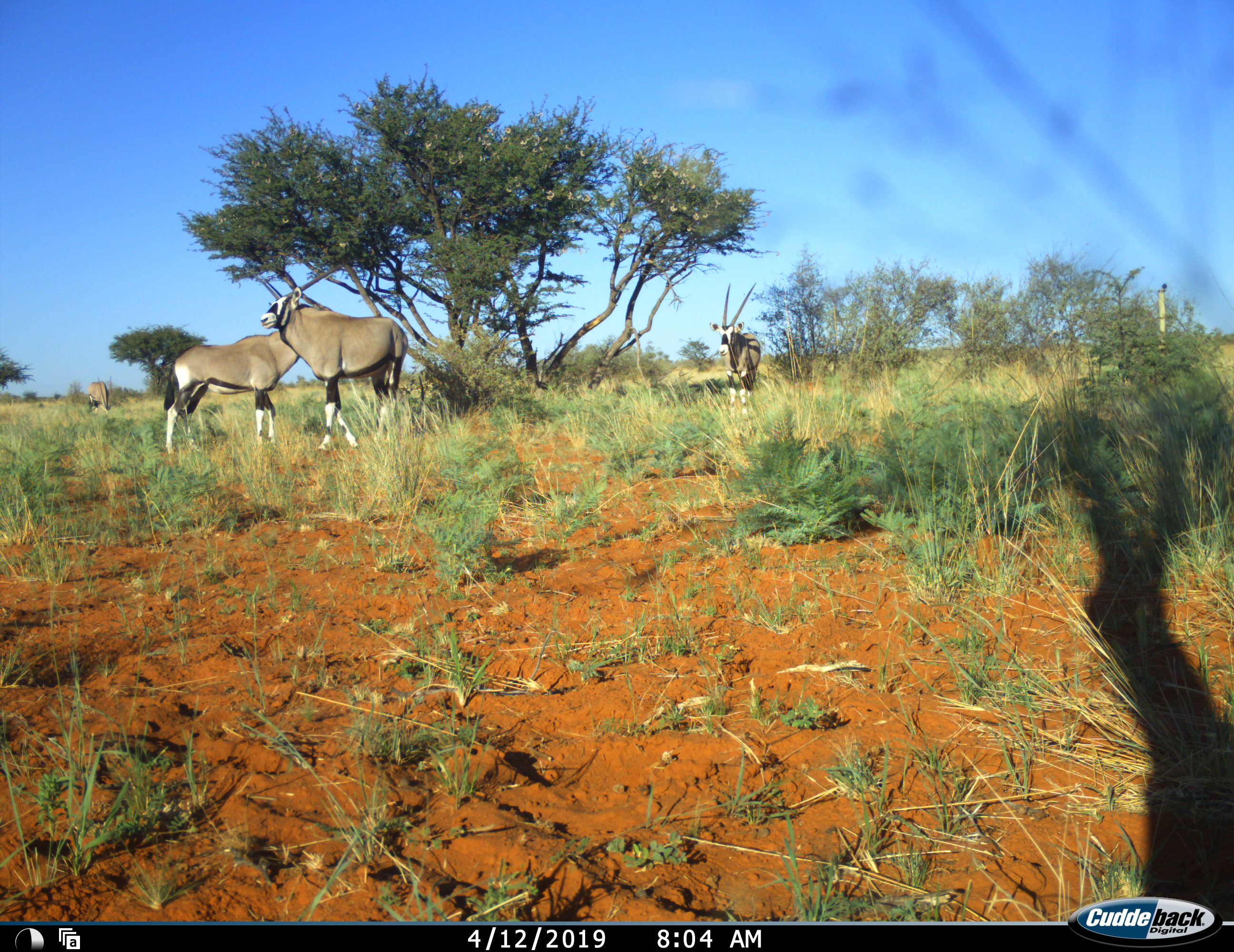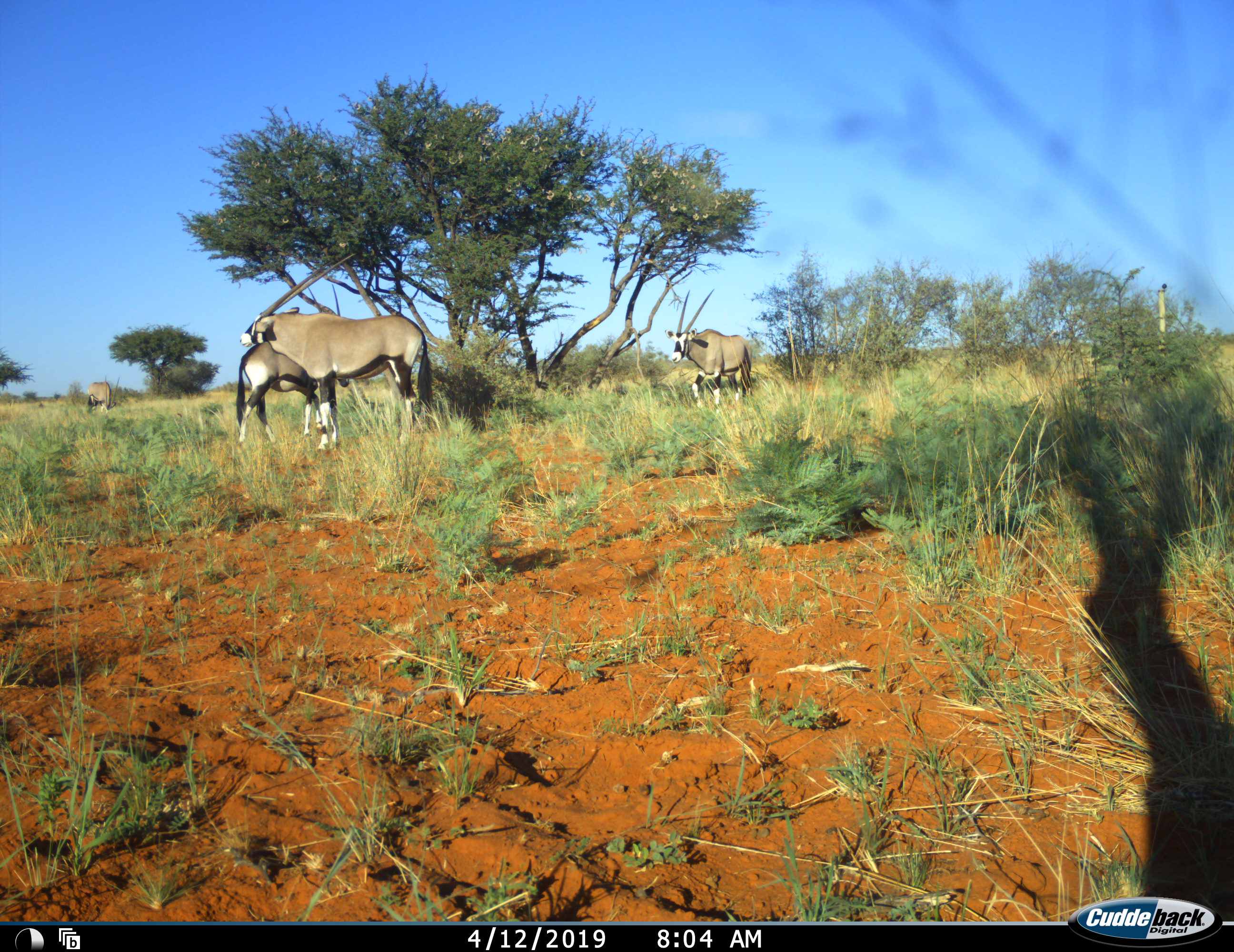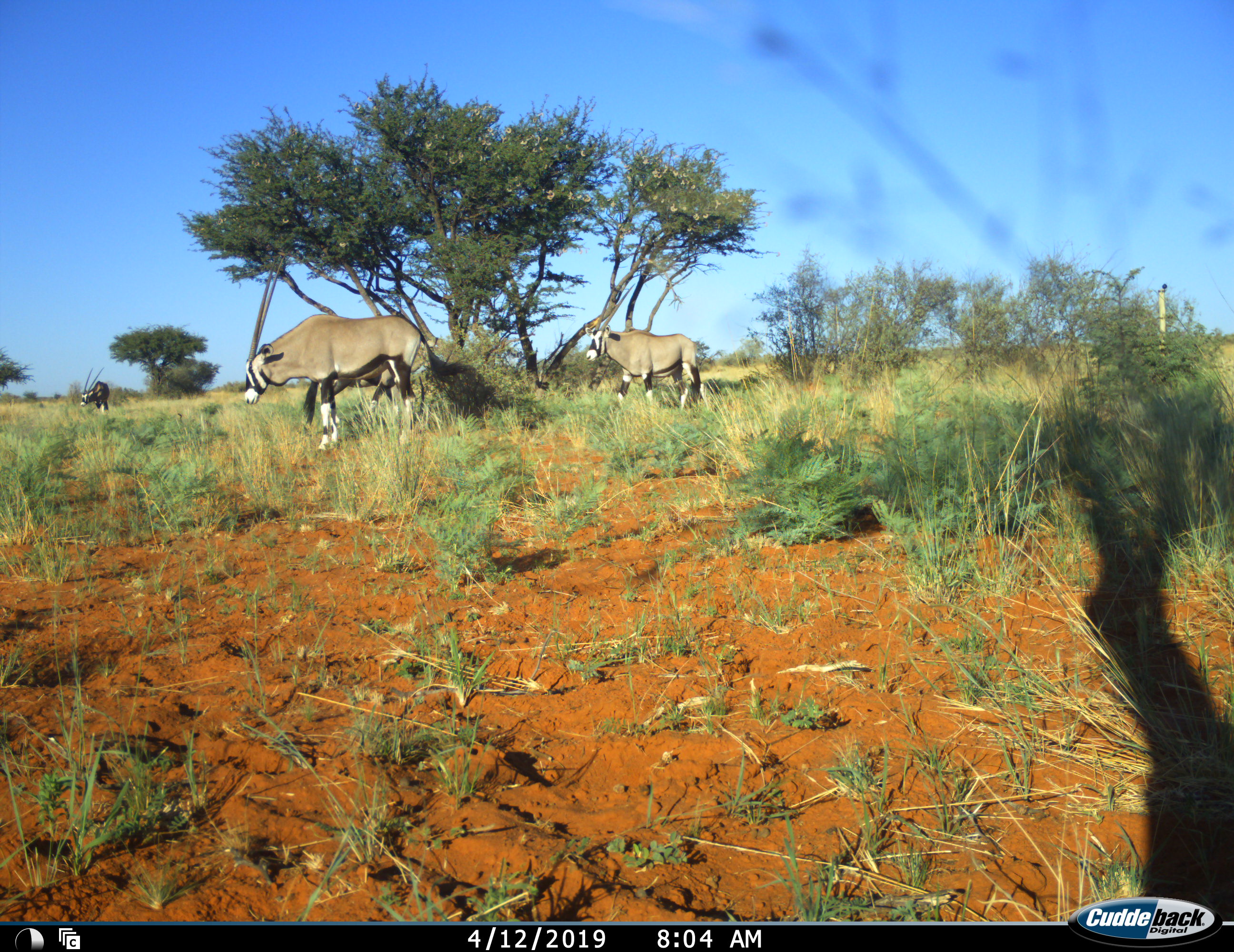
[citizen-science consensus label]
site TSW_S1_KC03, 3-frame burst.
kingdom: Animalia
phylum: Chordata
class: Mammalia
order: Artiodactyla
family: Bovidae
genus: Oryx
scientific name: Oryx gazella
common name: gemsbok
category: oryx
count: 4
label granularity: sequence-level